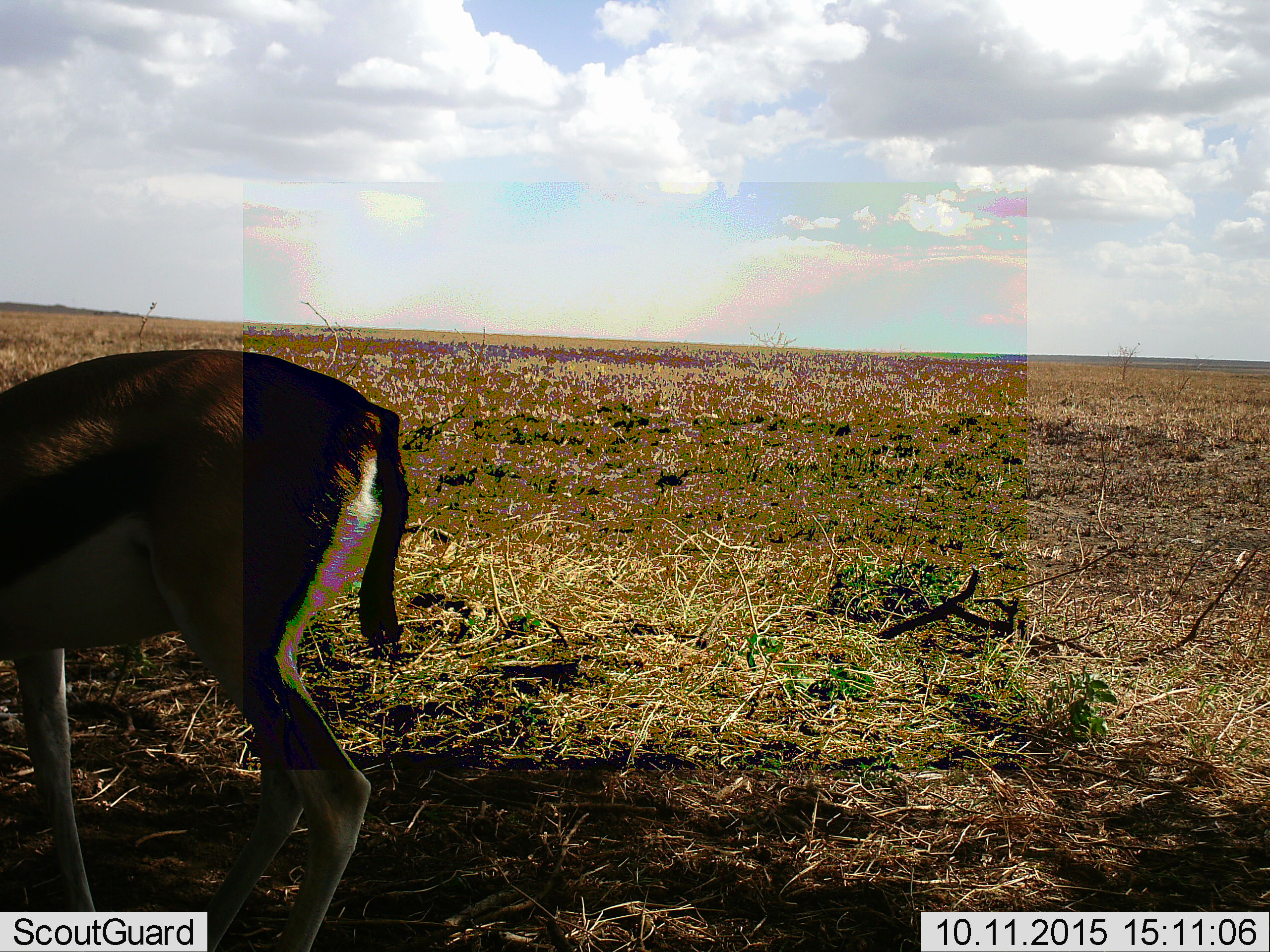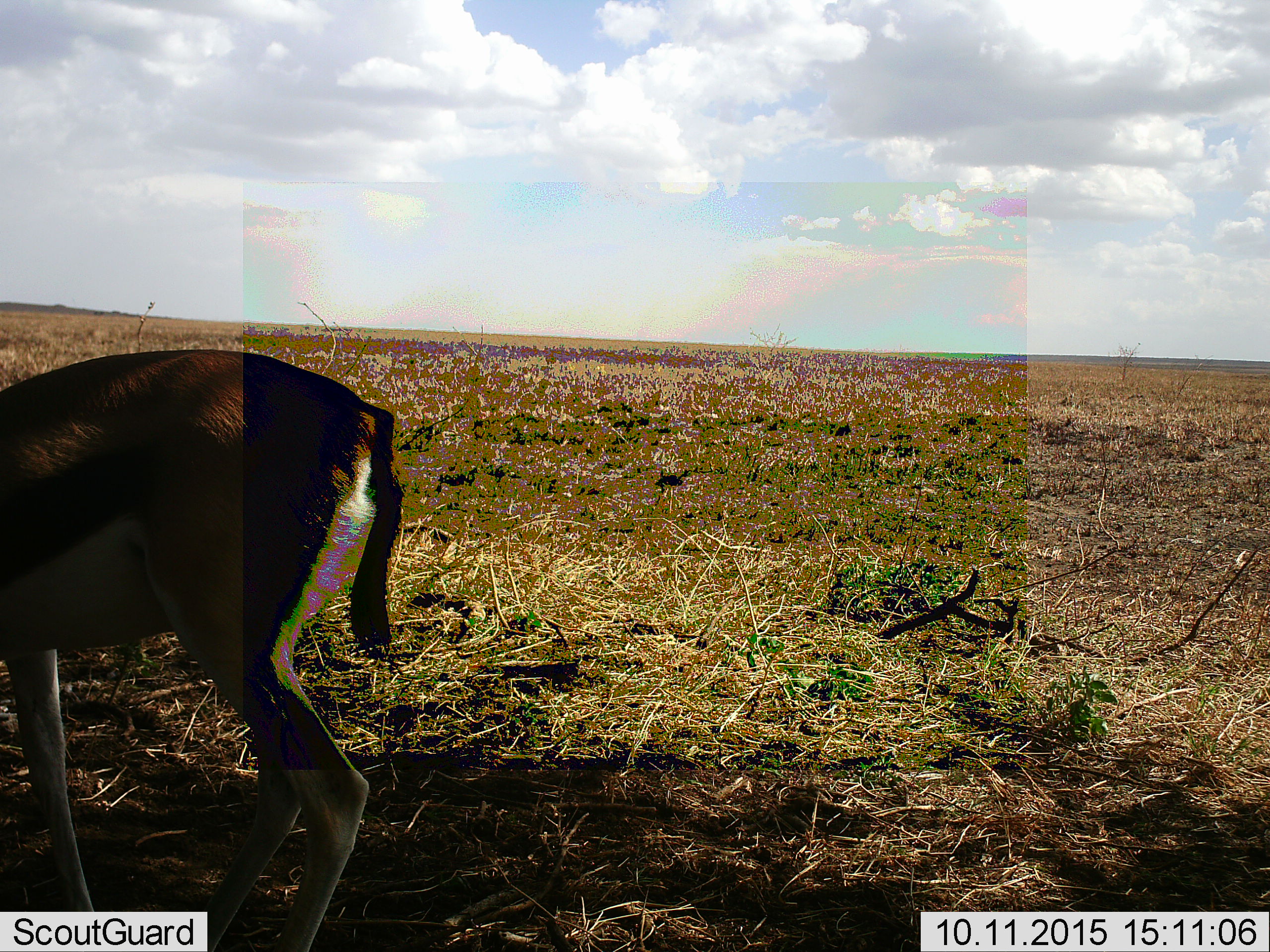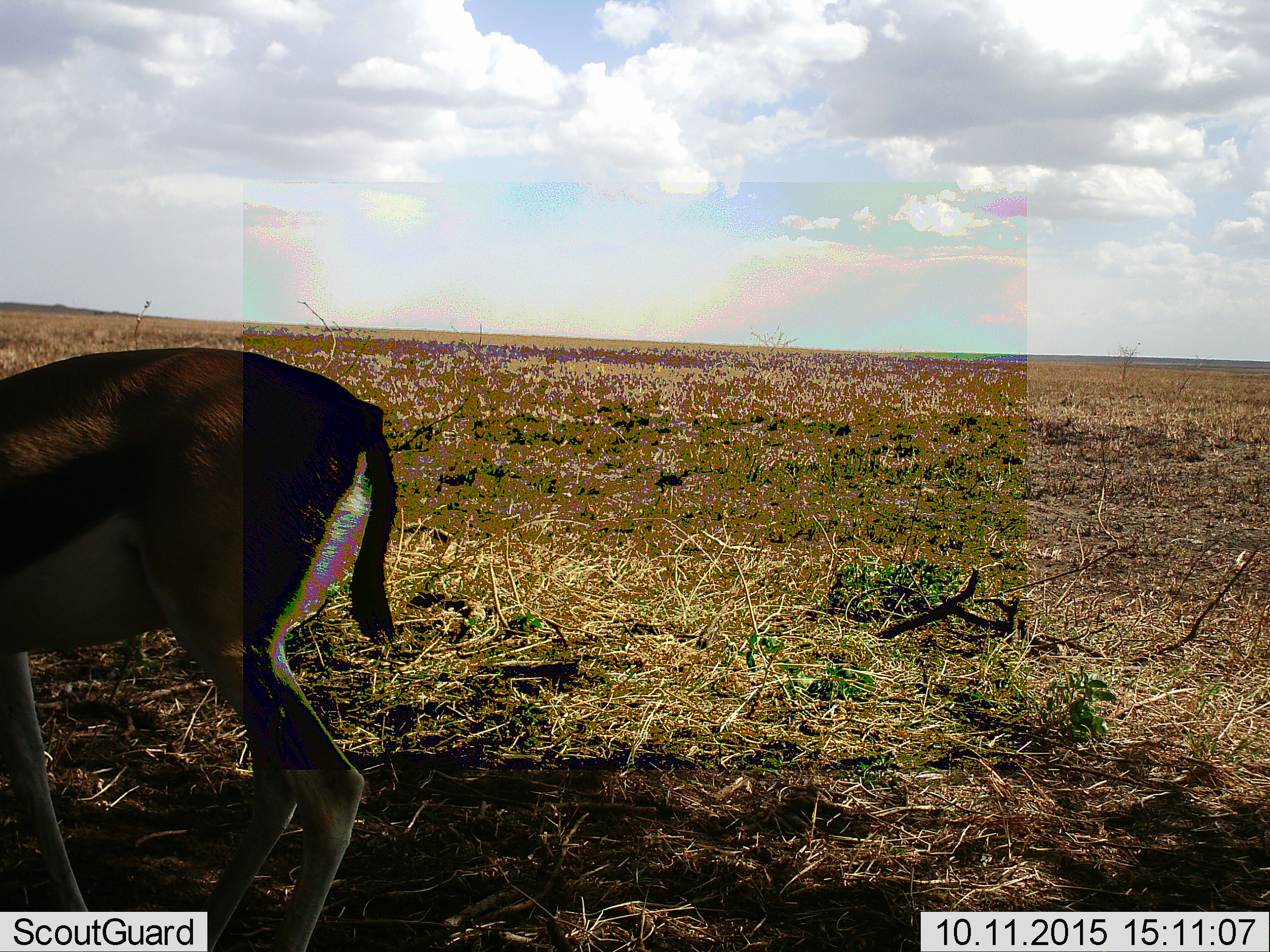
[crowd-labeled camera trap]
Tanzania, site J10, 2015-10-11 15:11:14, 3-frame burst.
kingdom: Animalia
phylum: Chordata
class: Mammalia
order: Artiodactyla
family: Bovidae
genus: Eudorcas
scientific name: Eudorcas thomsonii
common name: thomson's gazelle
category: gazellethomsons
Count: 1.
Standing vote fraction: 50%.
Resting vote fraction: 0%.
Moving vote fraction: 38%.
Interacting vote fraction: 0%.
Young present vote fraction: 0%.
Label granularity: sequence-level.